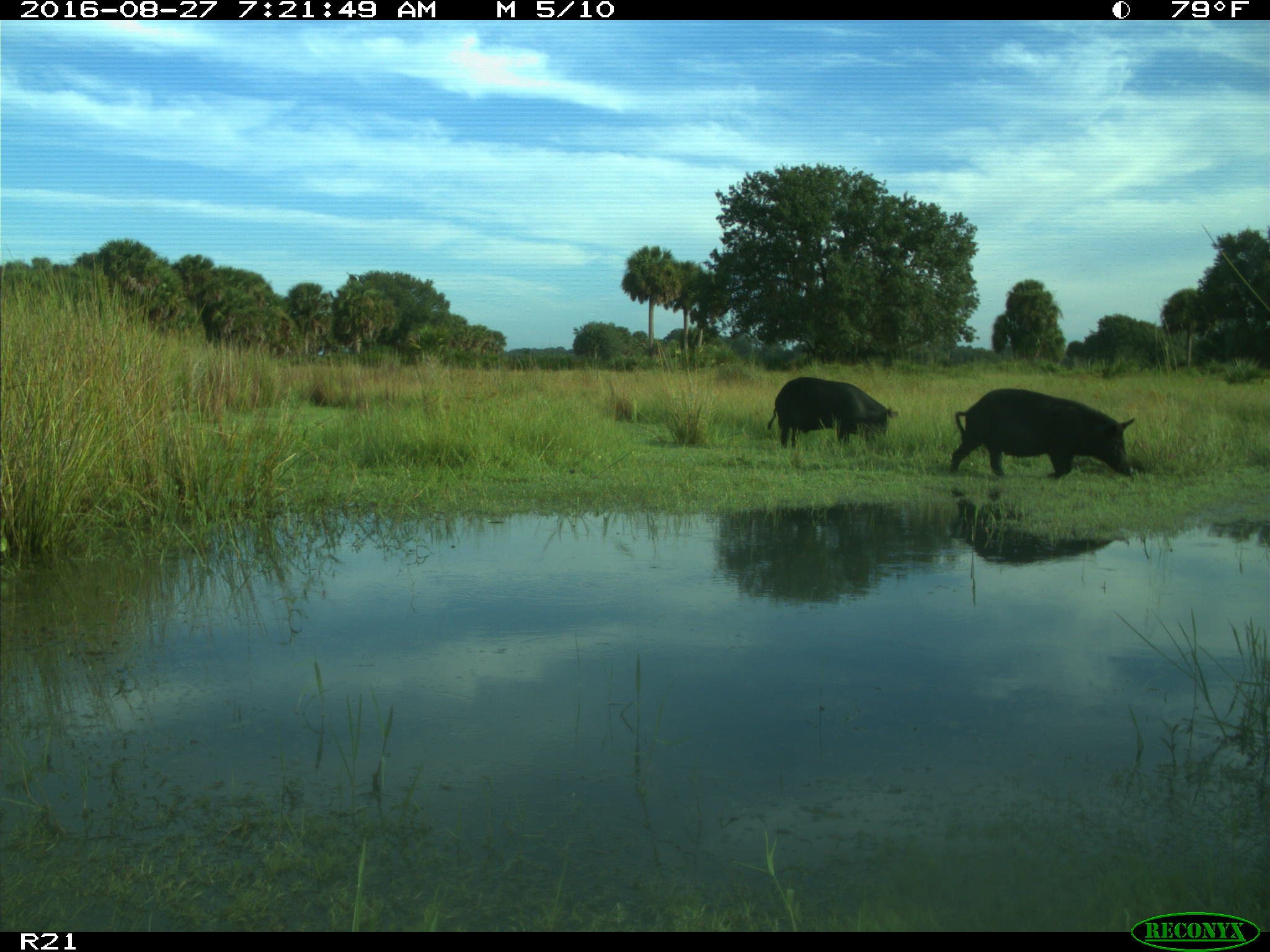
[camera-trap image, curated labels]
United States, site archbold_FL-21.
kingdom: Animalia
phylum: Chordata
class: Mammalia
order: Artiodactyla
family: Suidae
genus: Sus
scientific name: Sus scrofa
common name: wild boar